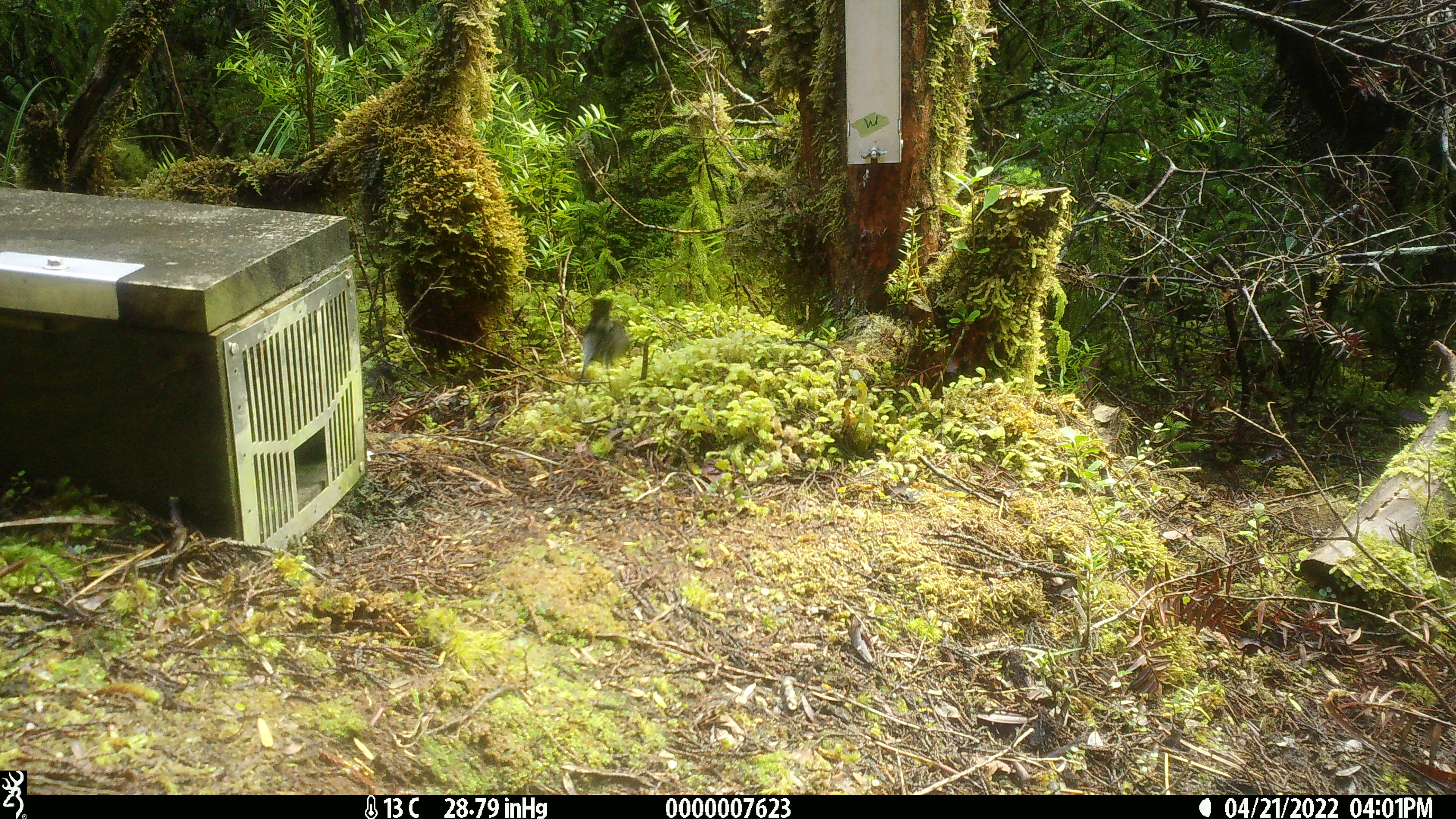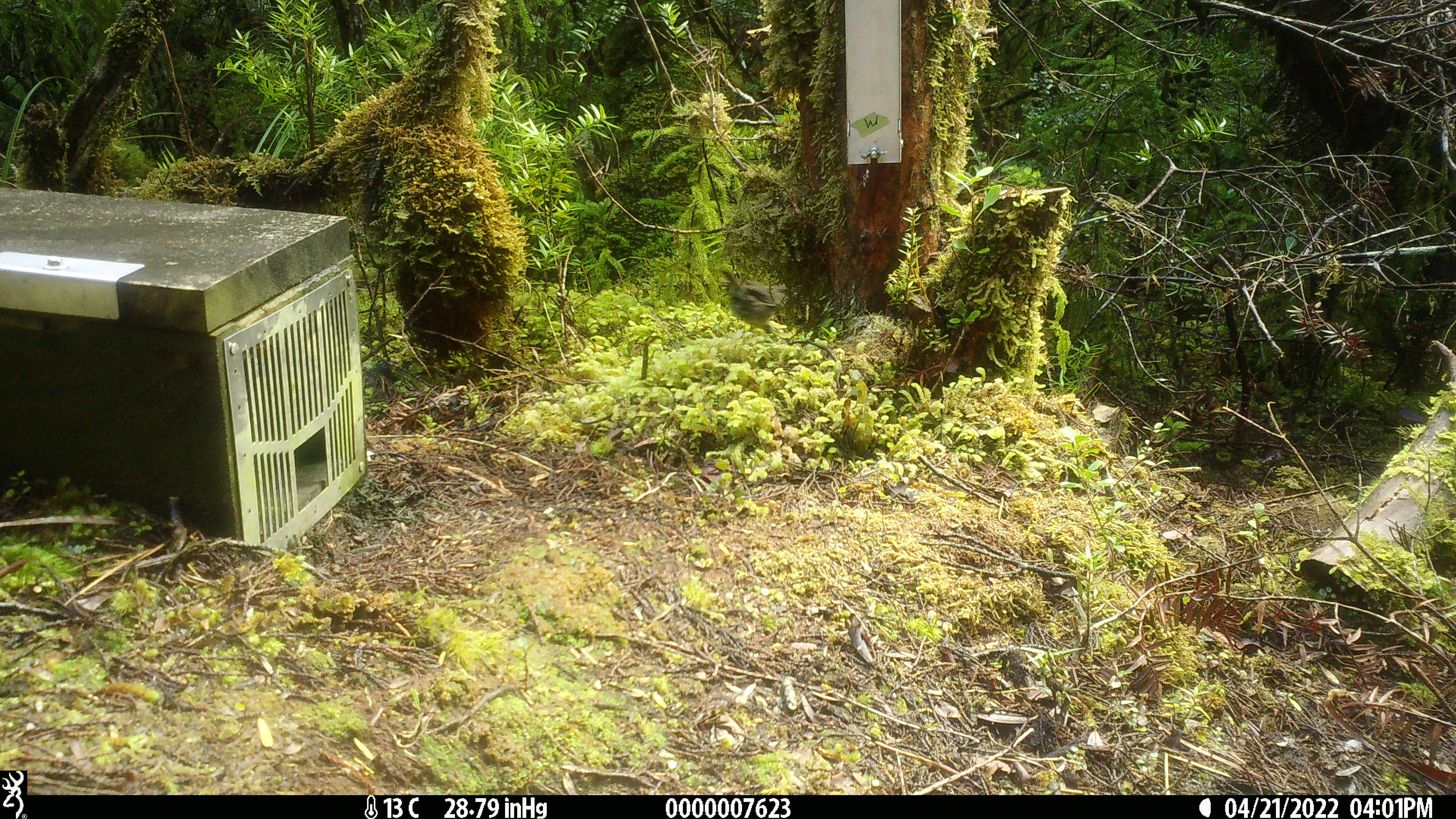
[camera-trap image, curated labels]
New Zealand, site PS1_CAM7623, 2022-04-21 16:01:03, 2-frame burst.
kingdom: Animalia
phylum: Chordata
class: Aves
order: Passeriformes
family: Petroicidae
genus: Petroica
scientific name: Petroica australis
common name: new zealand robin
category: robin